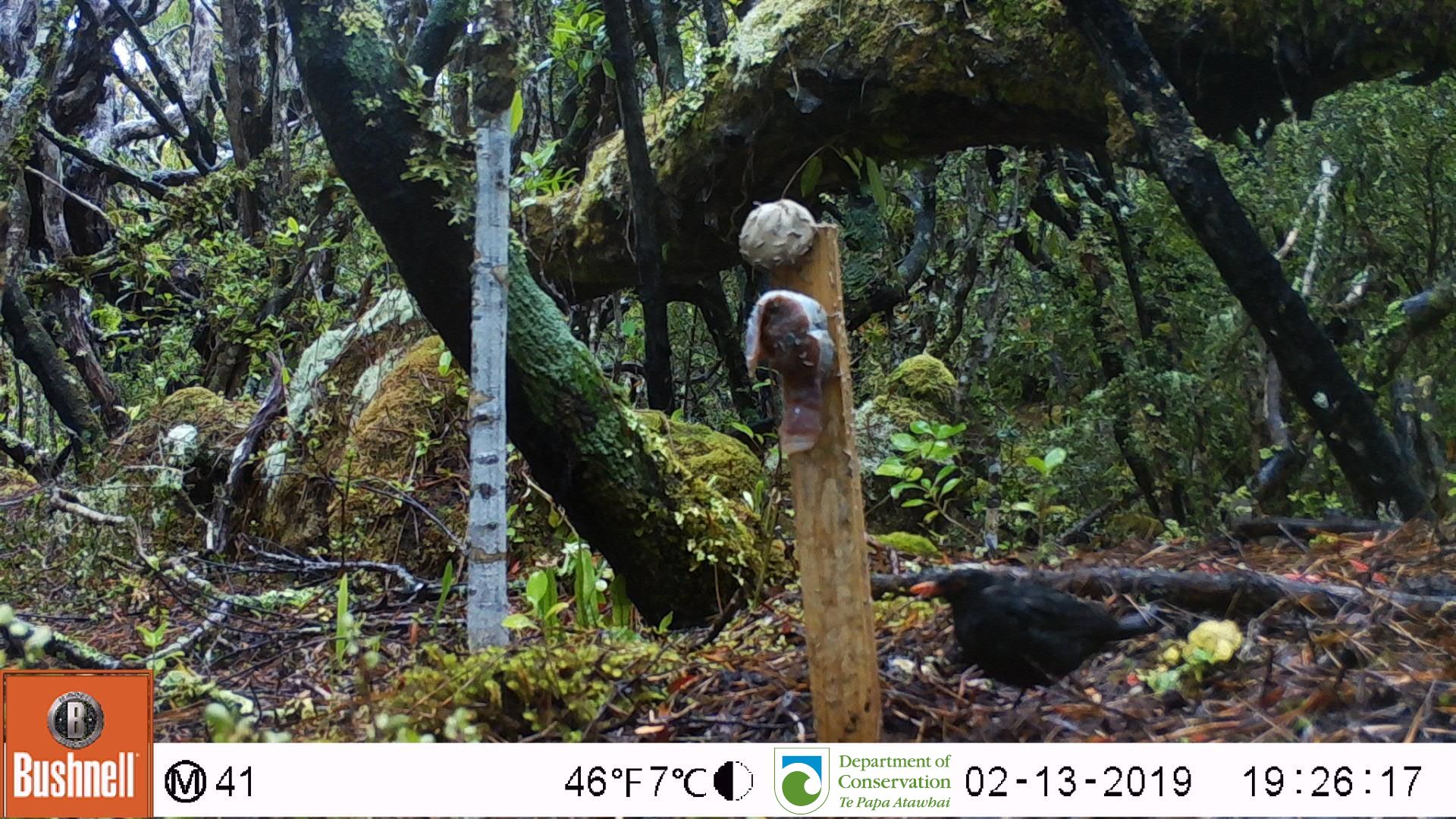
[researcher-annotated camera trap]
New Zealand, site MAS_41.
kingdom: Animalia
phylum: Chordata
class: Aves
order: Passeriformes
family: Turdidae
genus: Turdus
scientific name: Turdus merula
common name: eurasian blackbird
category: blackbird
Blackbird (eurasian blackbird) (Turdus merula).